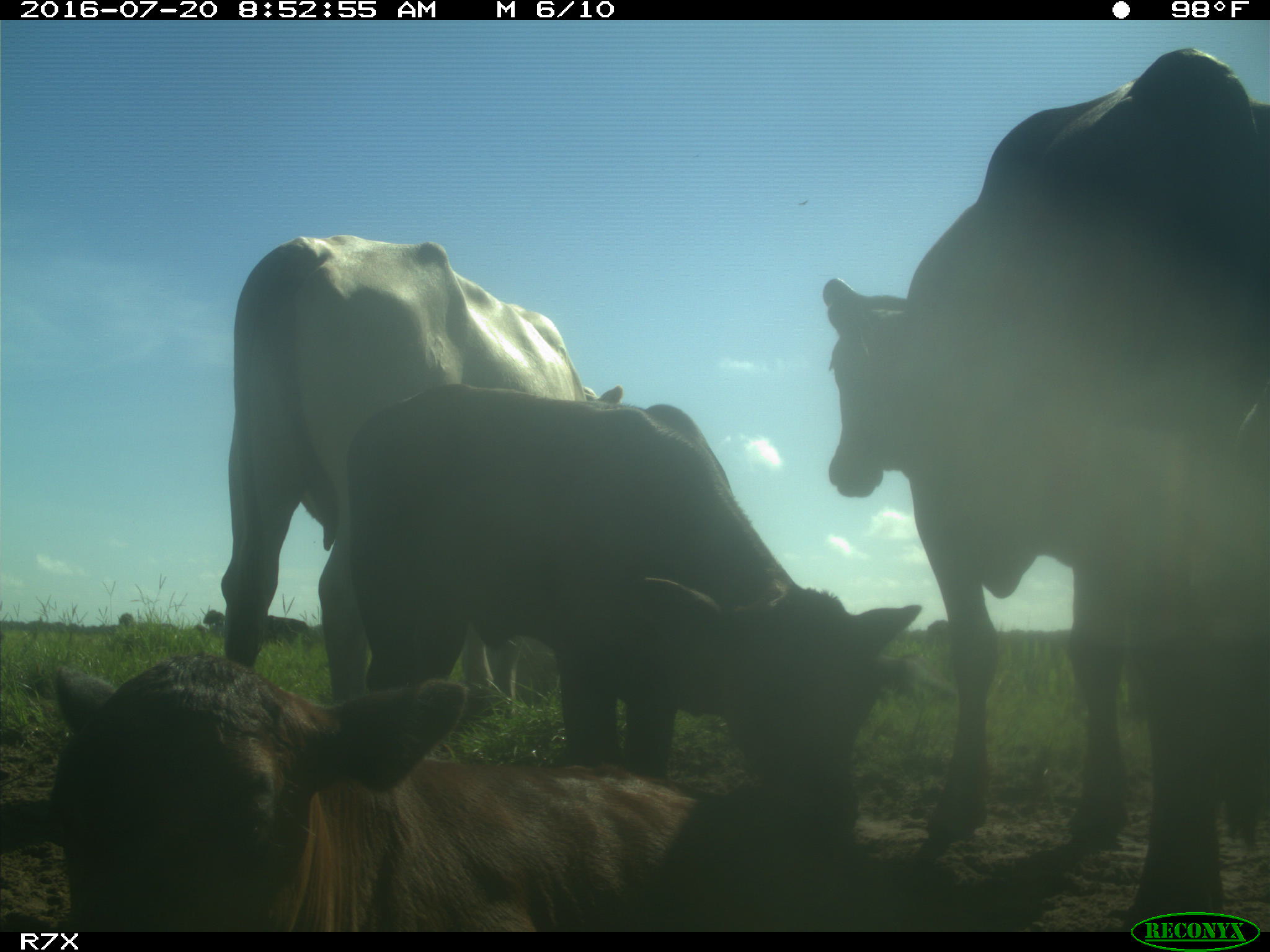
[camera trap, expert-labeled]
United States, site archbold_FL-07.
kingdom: Animalia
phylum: Chordata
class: Mammalia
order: Artiodactyla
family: Bovidae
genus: Bos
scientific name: Bos taurus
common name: domestic cow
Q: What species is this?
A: Bos taurus (domestic cow).